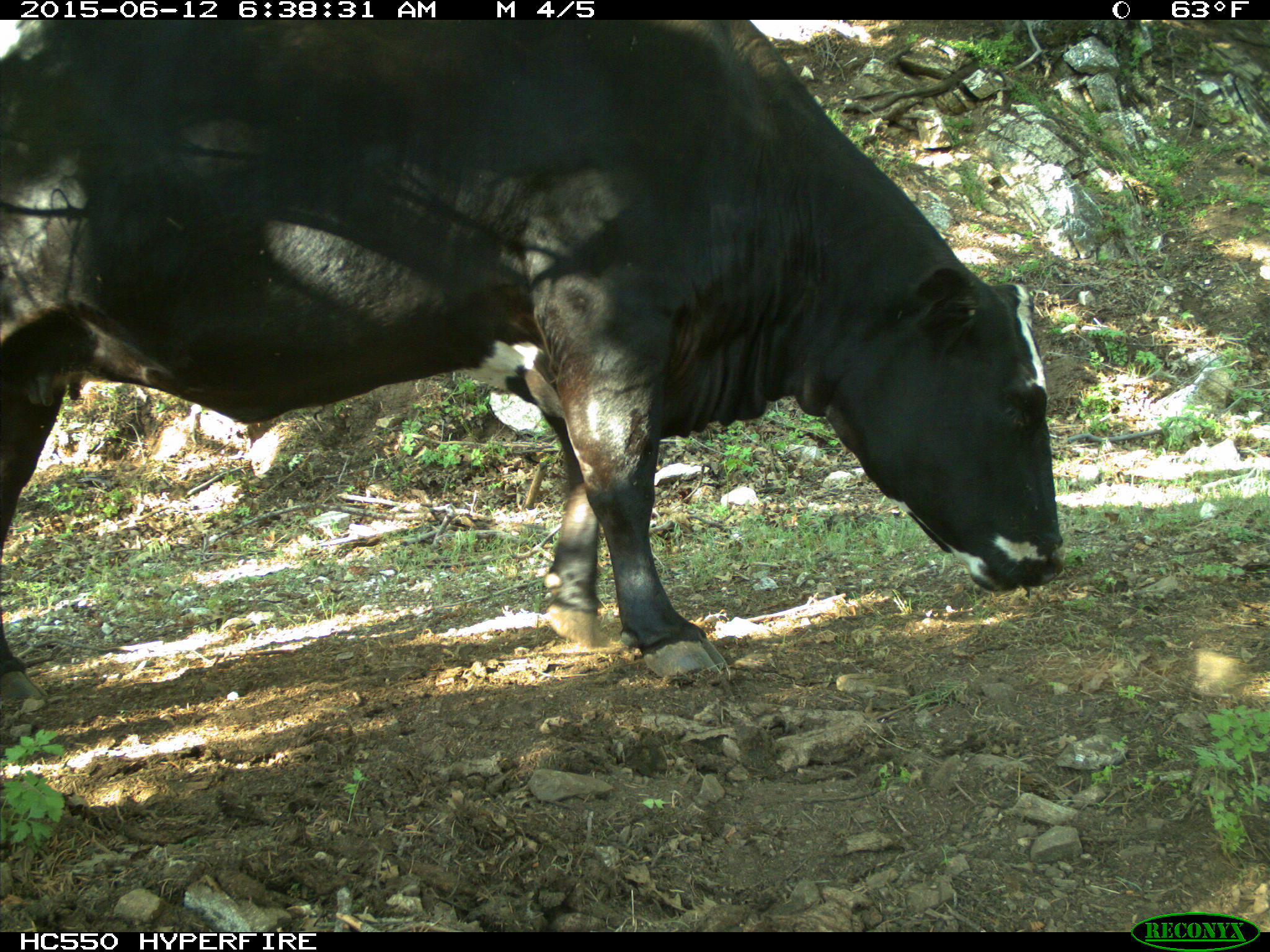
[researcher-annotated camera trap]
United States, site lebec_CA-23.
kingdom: Animalia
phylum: Chordata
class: Mammalia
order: Artiodactyla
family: Bovidae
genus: Bos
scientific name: Bos taurus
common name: domestic cow